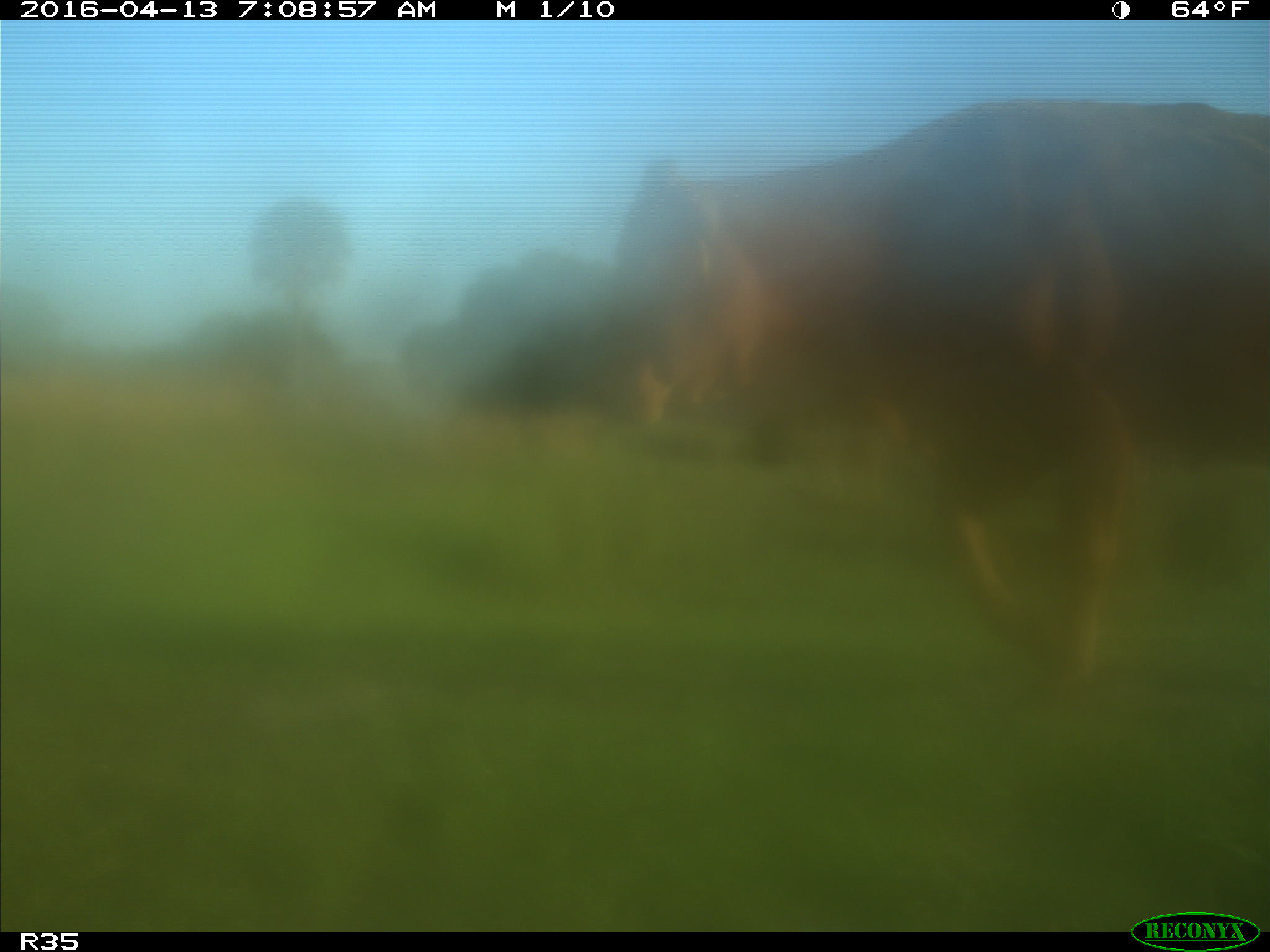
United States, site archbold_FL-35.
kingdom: Animalia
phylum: Chordata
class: Mammalia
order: Artiodactyla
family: Bovidae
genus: Bos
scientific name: Bos taurus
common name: domestic cow